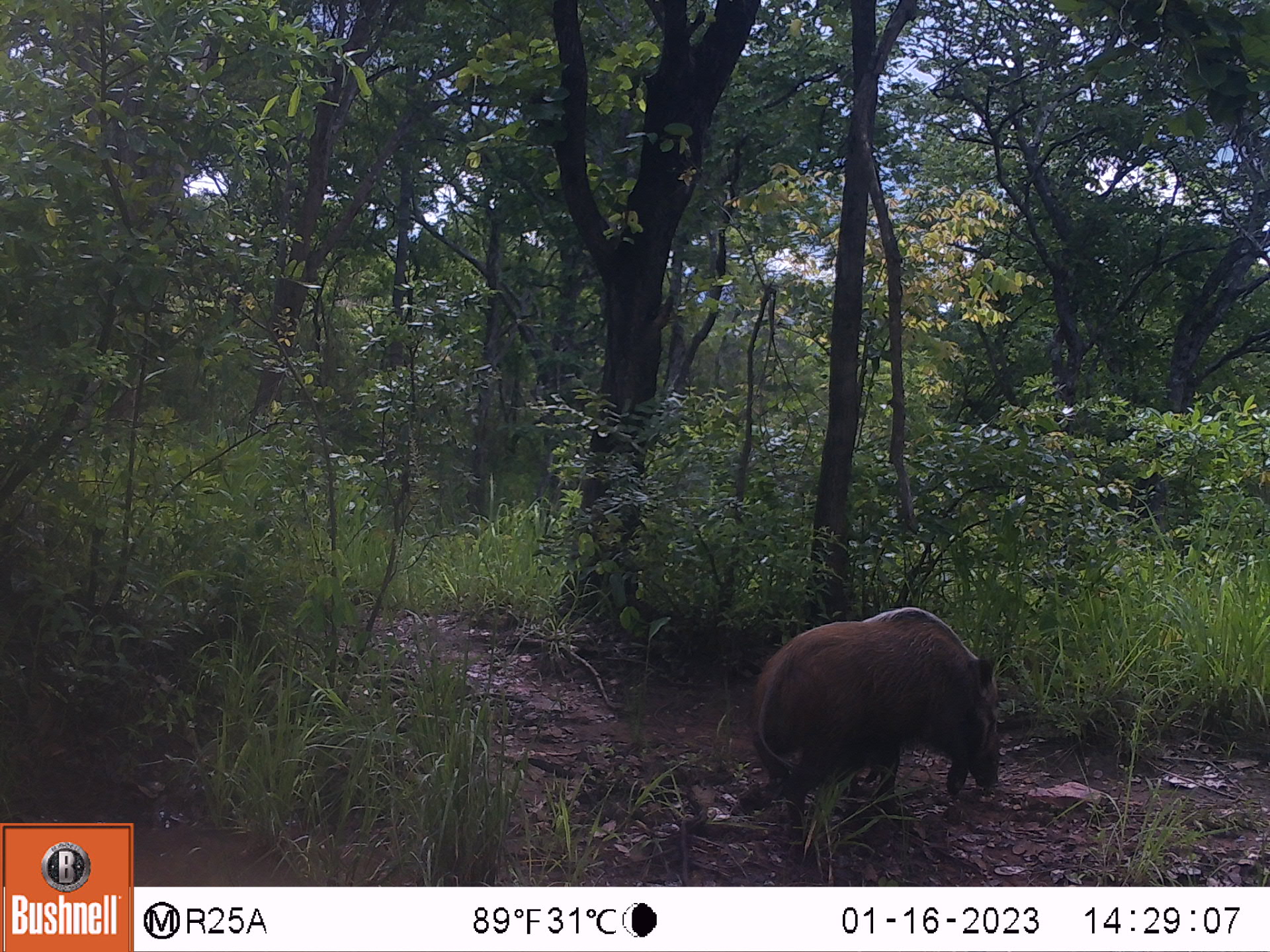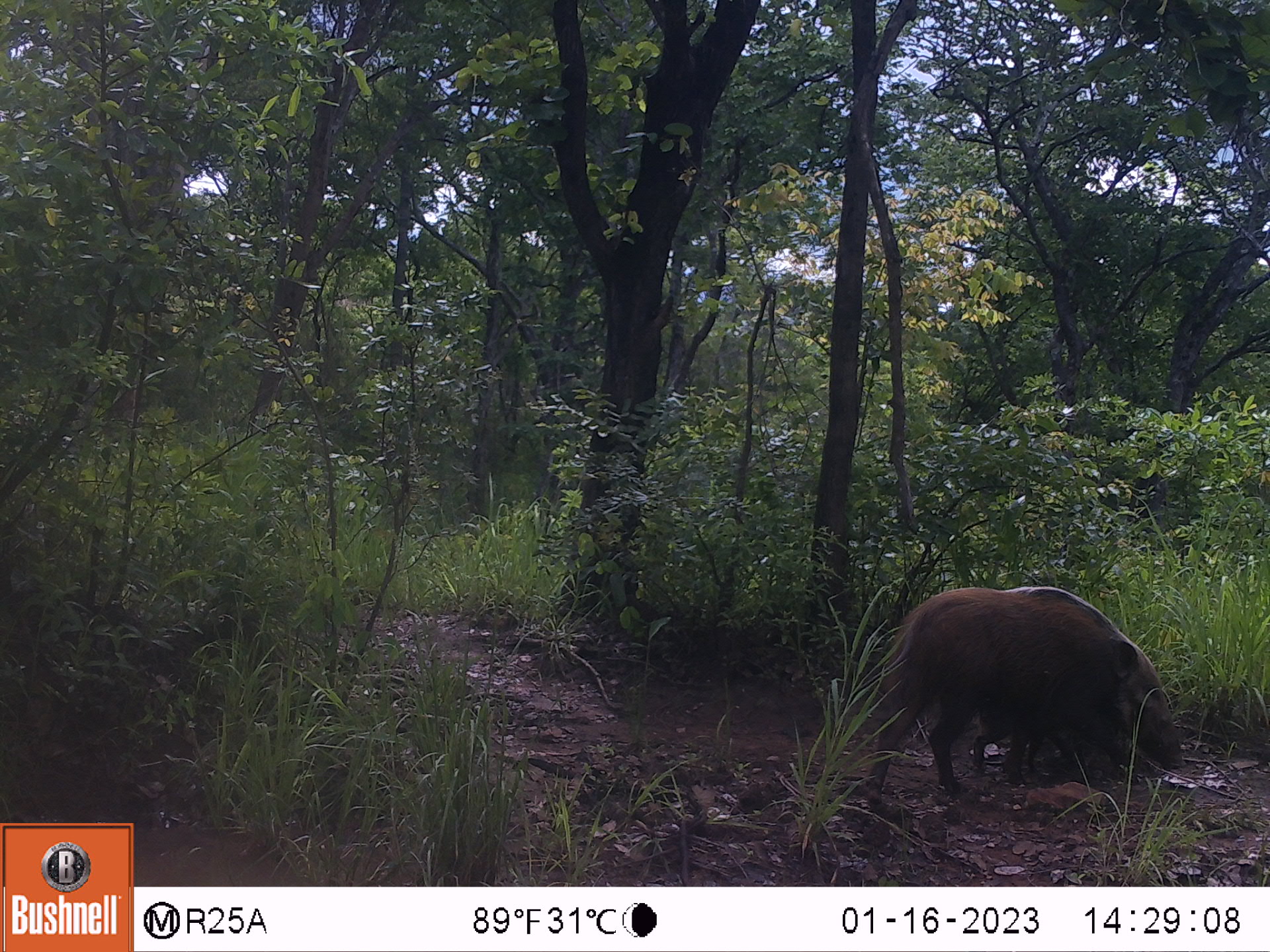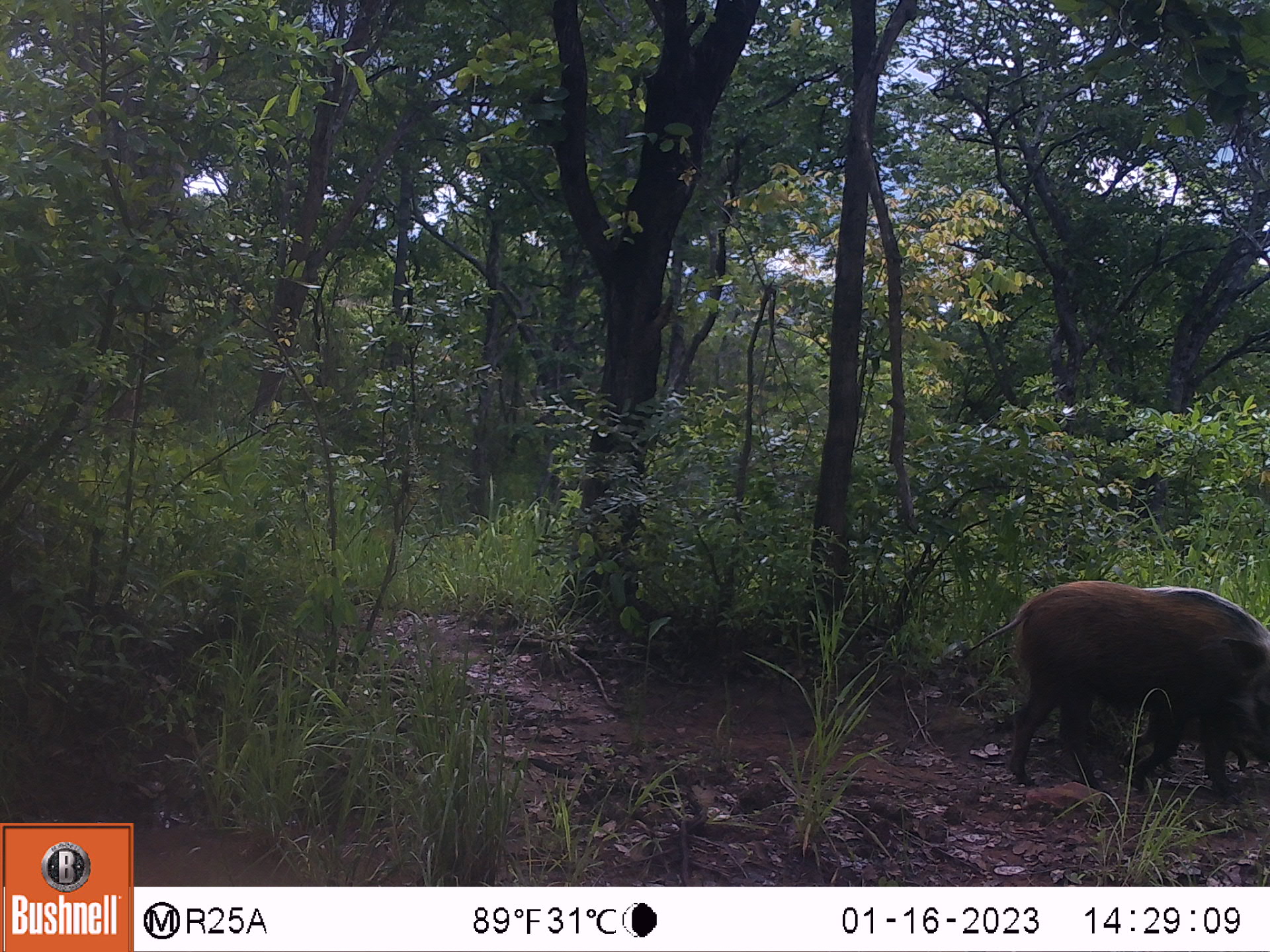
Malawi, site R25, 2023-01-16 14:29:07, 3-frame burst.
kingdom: Animalia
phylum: Chordata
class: Mammalia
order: Artiodactyla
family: Suidae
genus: Potamochoerus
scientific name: Potamochoerus larvatus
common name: bushpig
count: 1